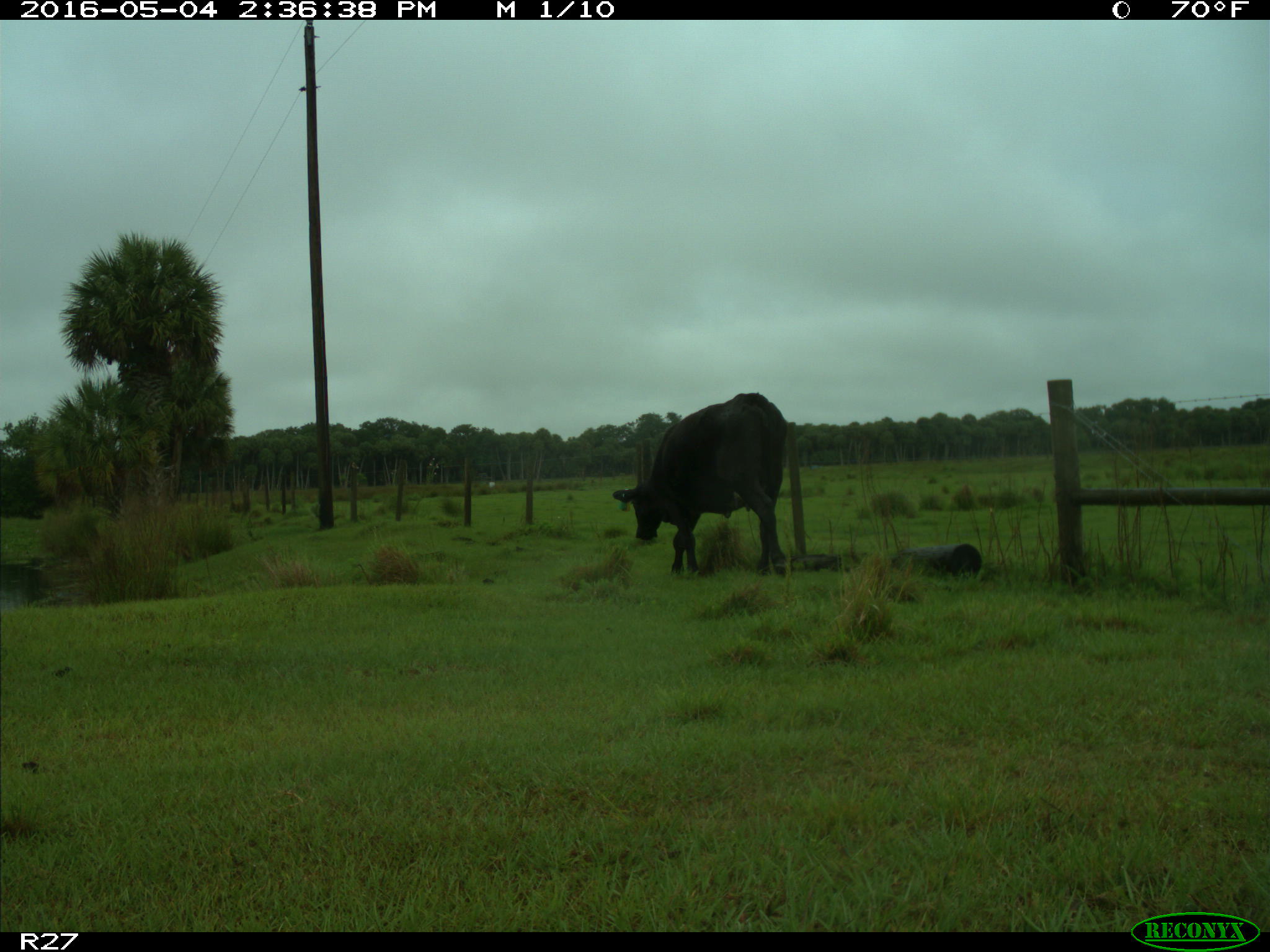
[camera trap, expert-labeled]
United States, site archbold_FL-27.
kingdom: Animalia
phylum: Chordata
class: Mammalia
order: Artiodactyla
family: Bovidae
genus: Bos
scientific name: Bos taurus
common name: domestic cow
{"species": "Bos taurus (domestic cow)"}